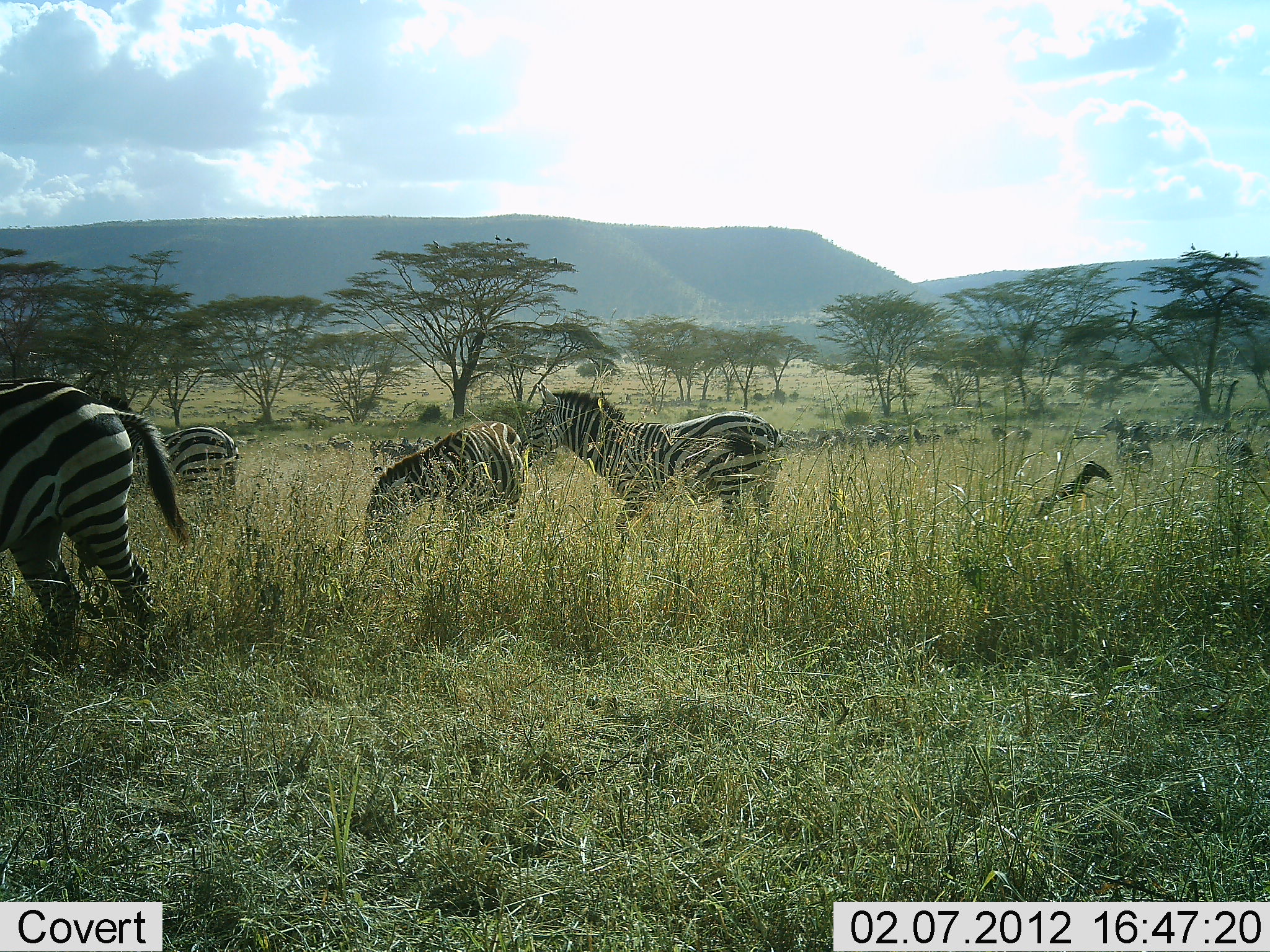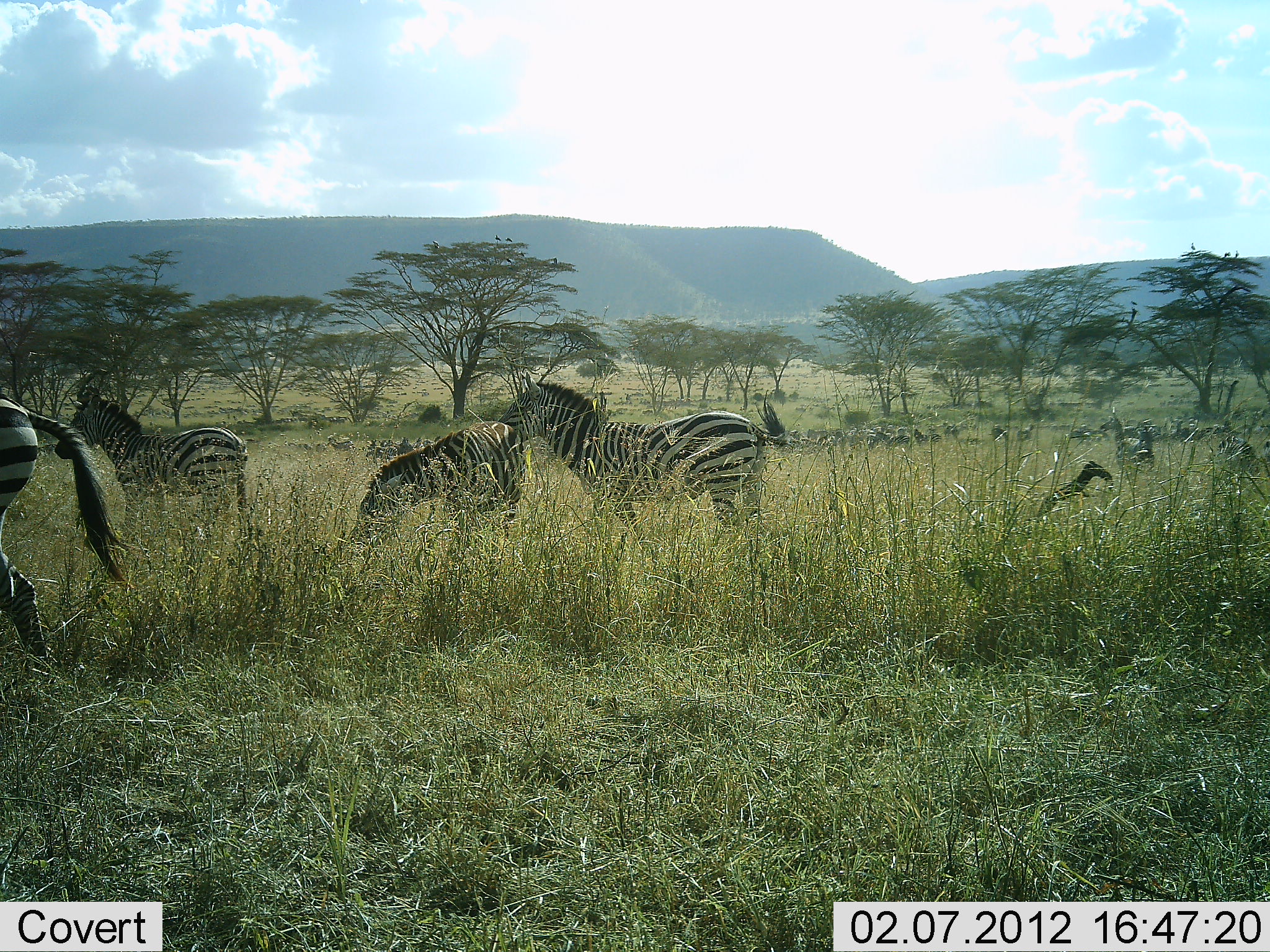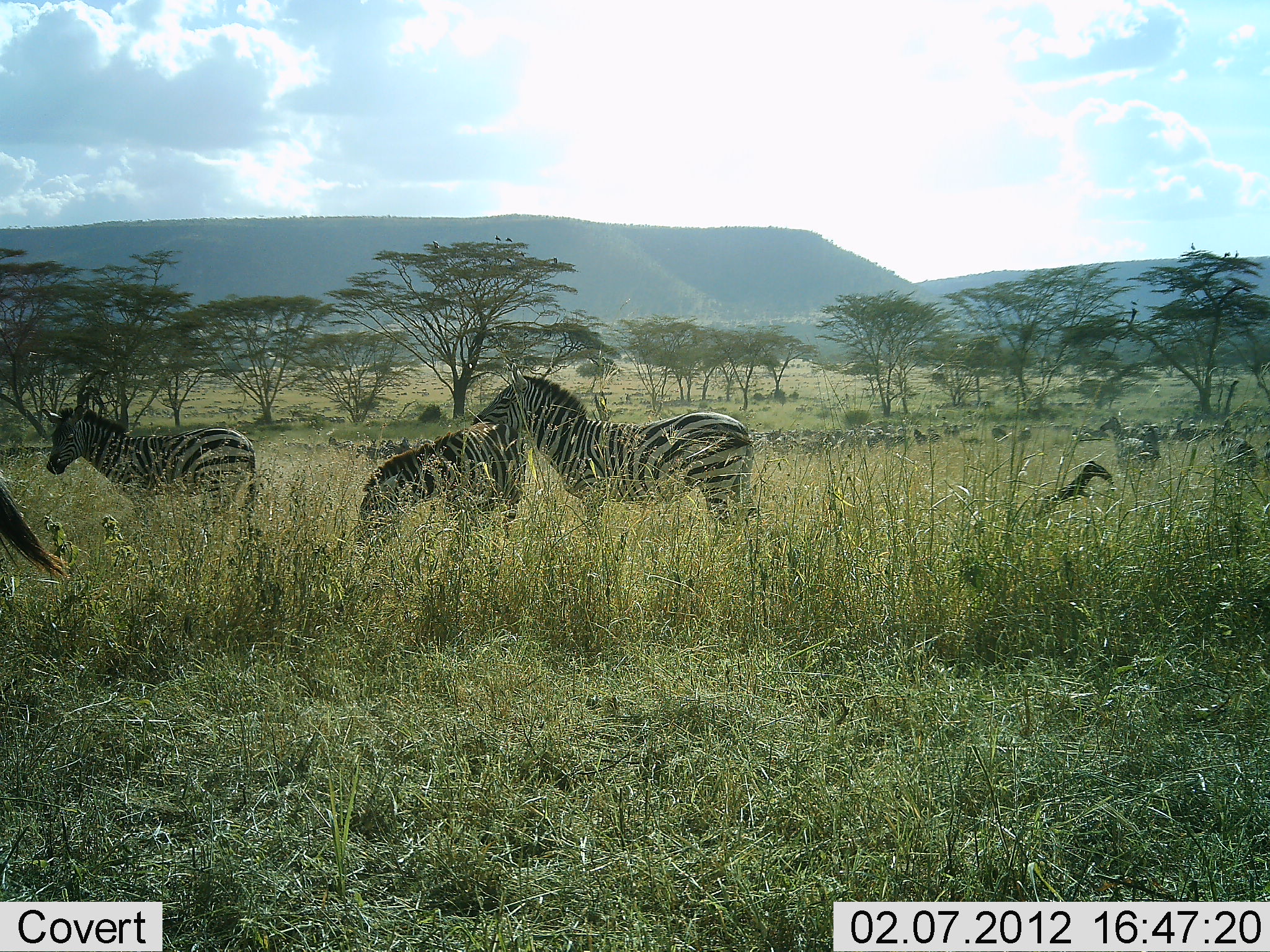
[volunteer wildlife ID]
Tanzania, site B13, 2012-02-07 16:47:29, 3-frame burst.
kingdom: Animalia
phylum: Chordata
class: Mammalia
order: Perissodactyla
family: Equidae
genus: Equus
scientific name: Equus quagga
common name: plains zebra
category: zebra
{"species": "zebra (plains zebra) (Equus quagga)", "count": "6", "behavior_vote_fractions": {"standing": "64%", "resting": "8%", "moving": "76%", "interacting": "16%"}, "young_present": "4%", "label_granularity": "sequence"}